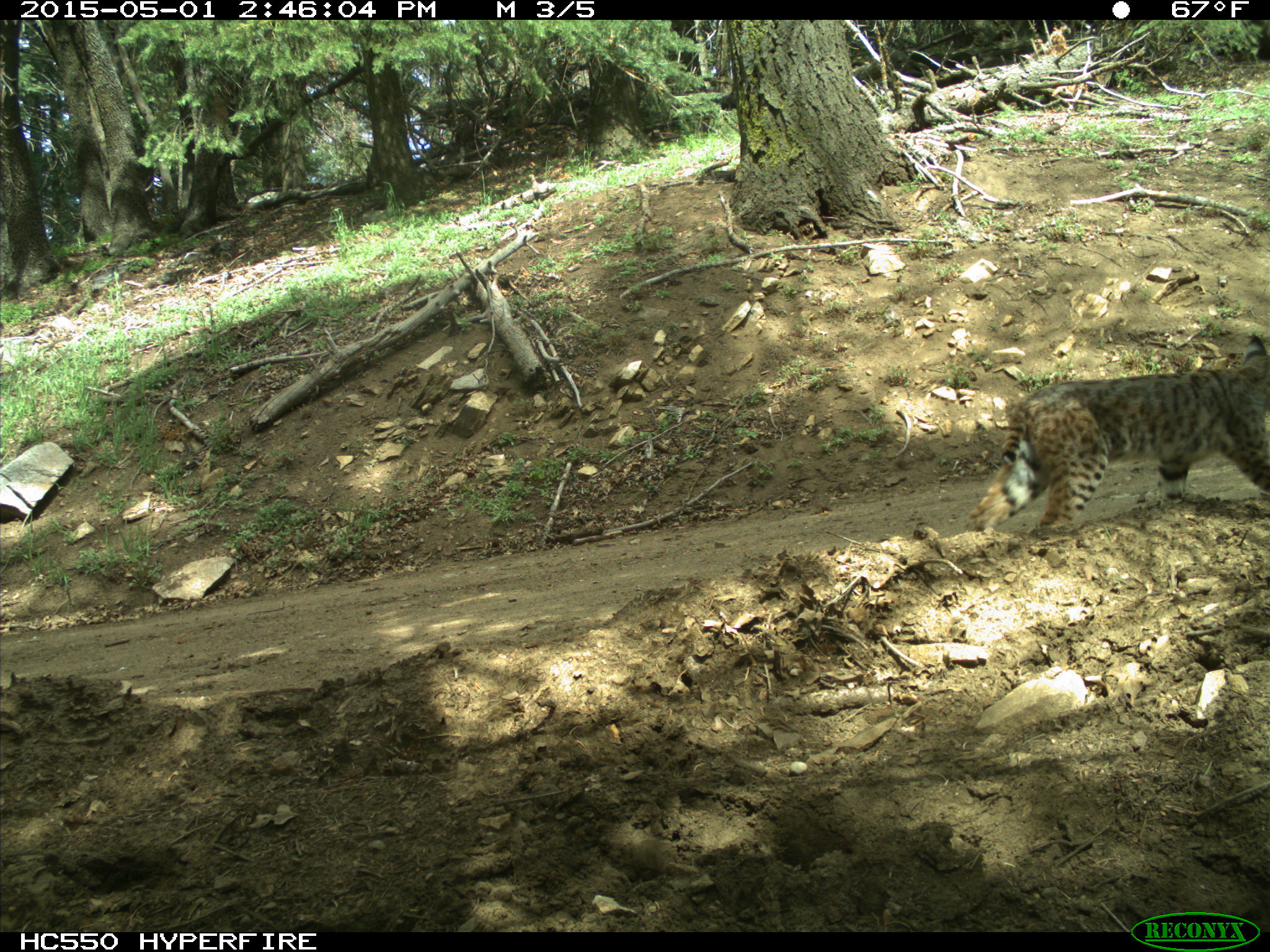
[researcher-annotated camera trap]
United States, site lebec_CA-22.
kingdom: Animalia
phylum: Chordata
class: Mammalia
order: Carnivora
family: Felidae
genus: Lynx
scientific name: Lynx rufus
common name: bobcat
Lynx rufus (bobcat).